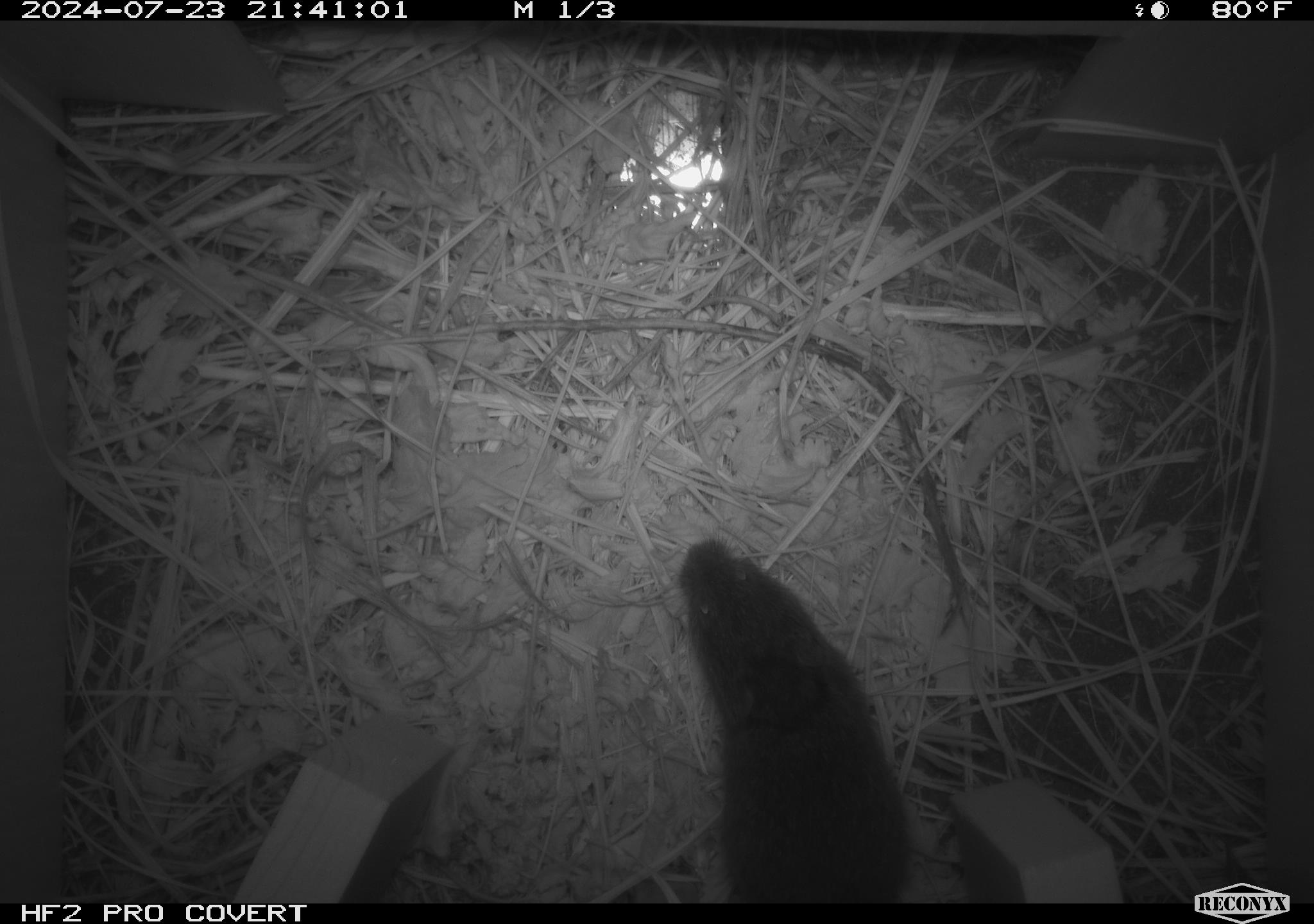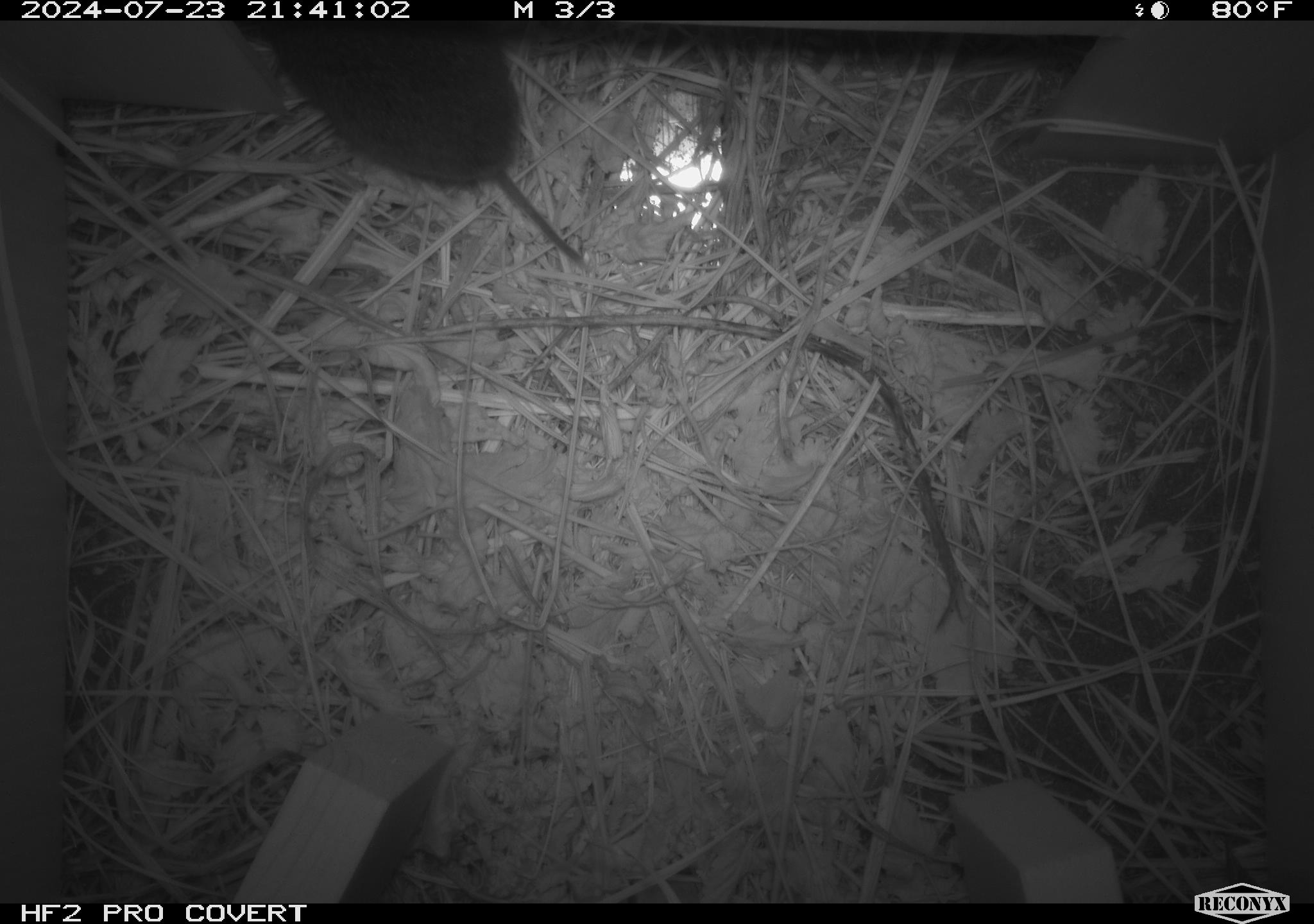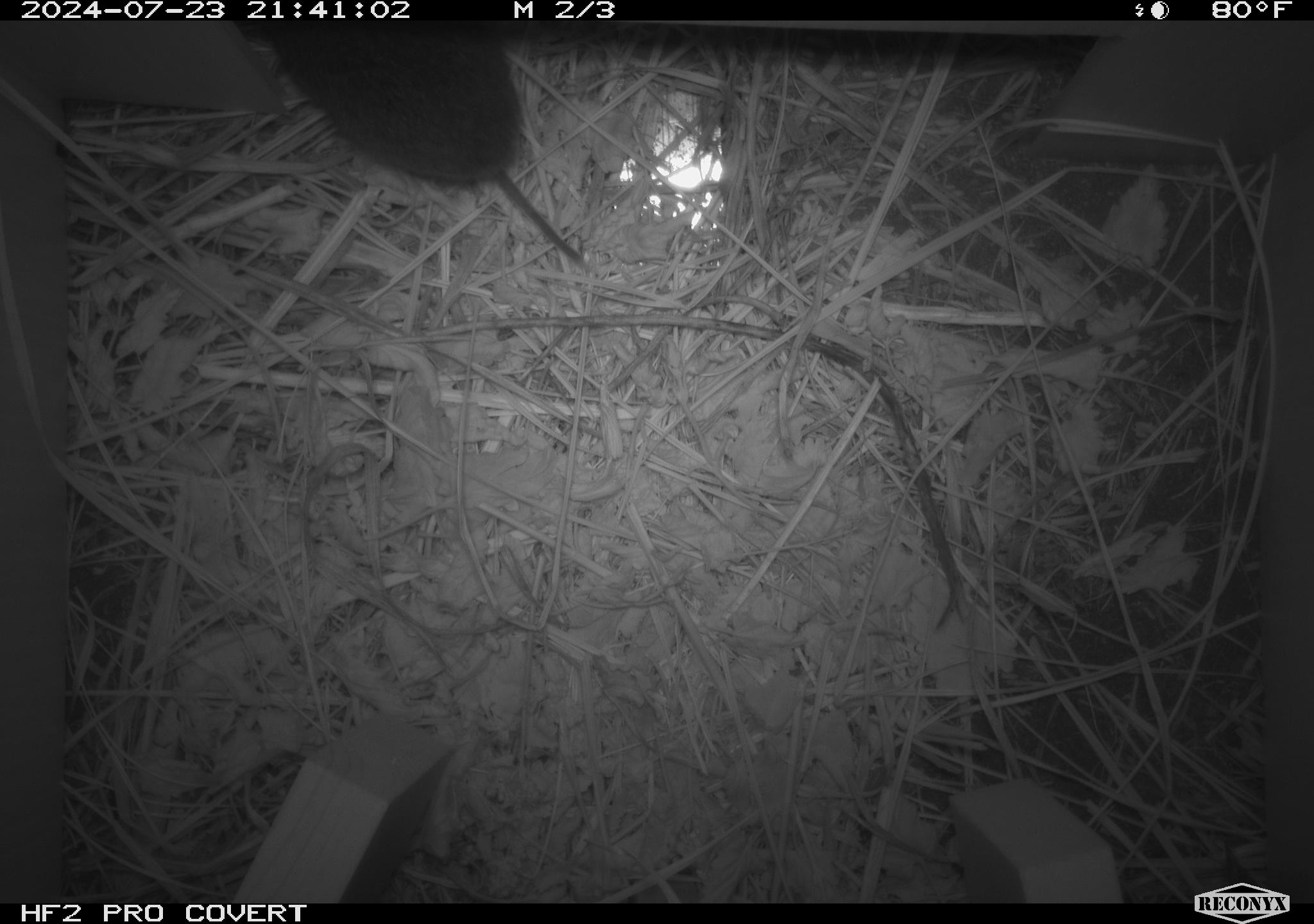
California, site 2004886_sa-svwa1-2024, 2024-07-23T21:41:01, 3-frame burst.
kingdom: Animalia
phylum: Chordata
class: Mammalia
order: Rodentia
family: Cricetidae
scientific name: Arvicolinae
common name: voles, lemmings, and muskrats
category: arvicolinae subfamily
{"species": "arvicolinae subfamily (voles, lemmings, and muskrats) (Arvicolinae)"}